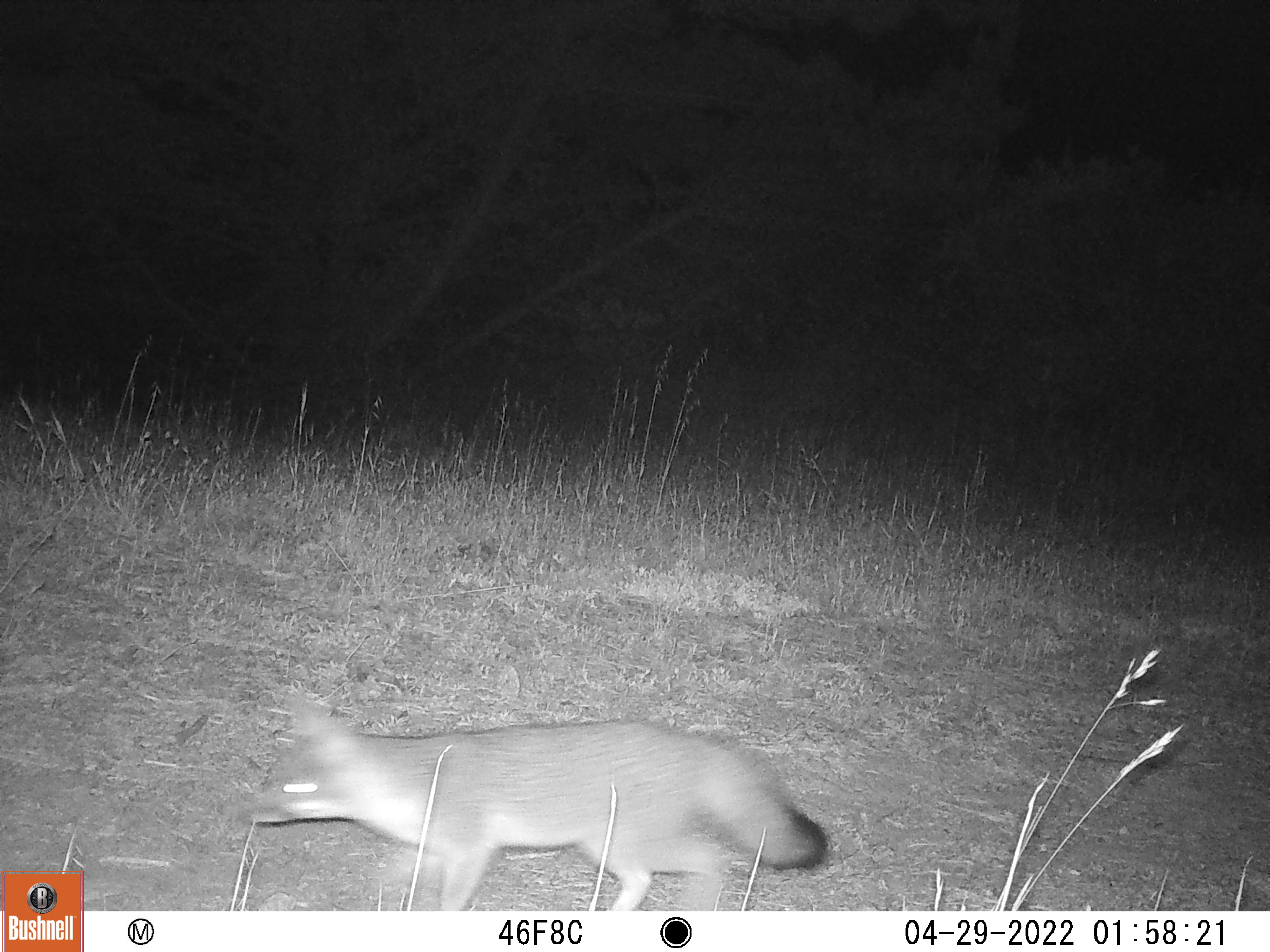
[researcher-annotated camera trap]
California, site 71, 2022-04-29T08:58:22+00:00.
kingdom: Animalia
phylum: Chordata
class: Mammalia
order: Carnivora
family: Canidae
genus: Urocyon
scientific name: Urocyon cinereoargenteus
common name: gray fox